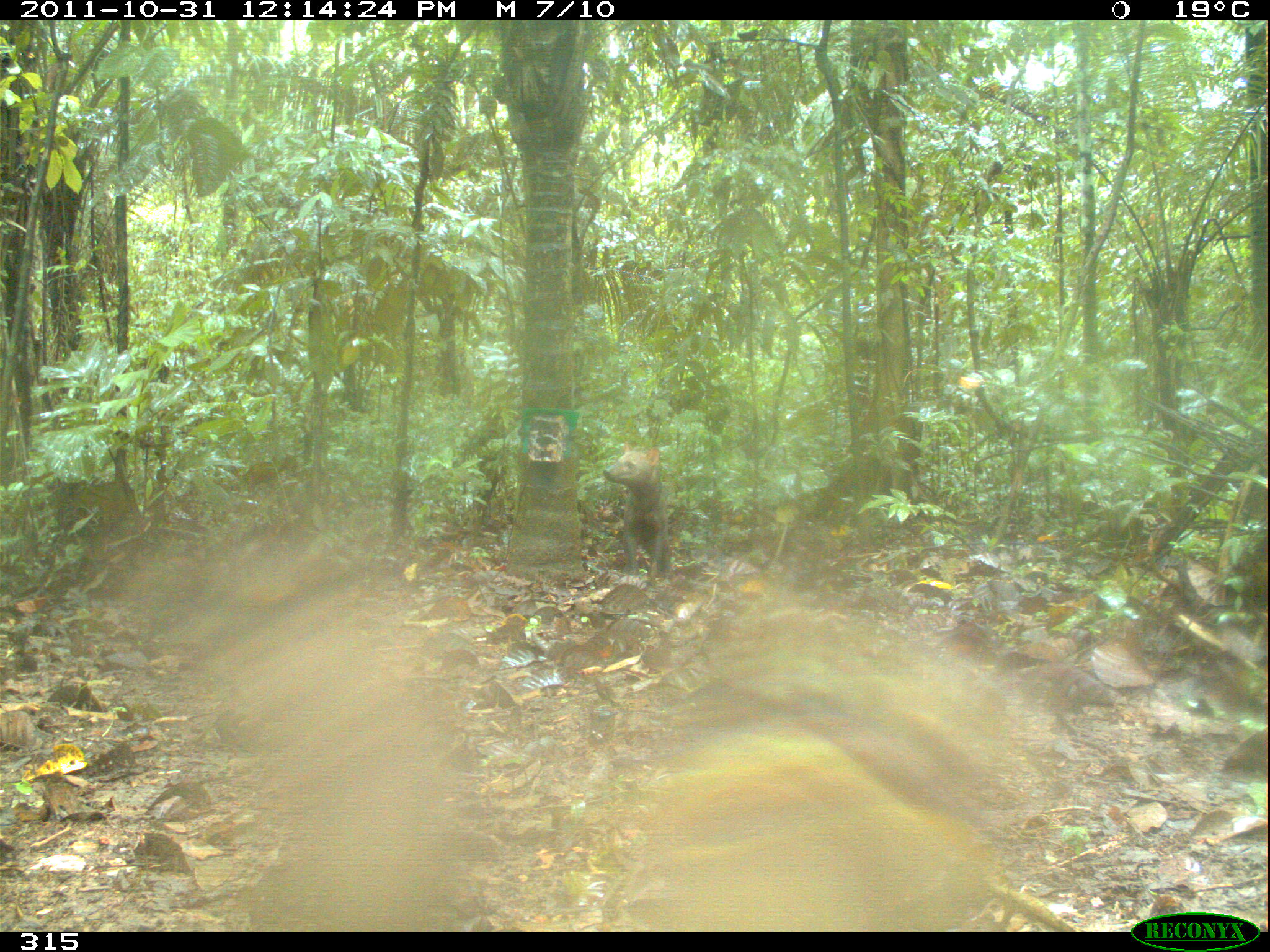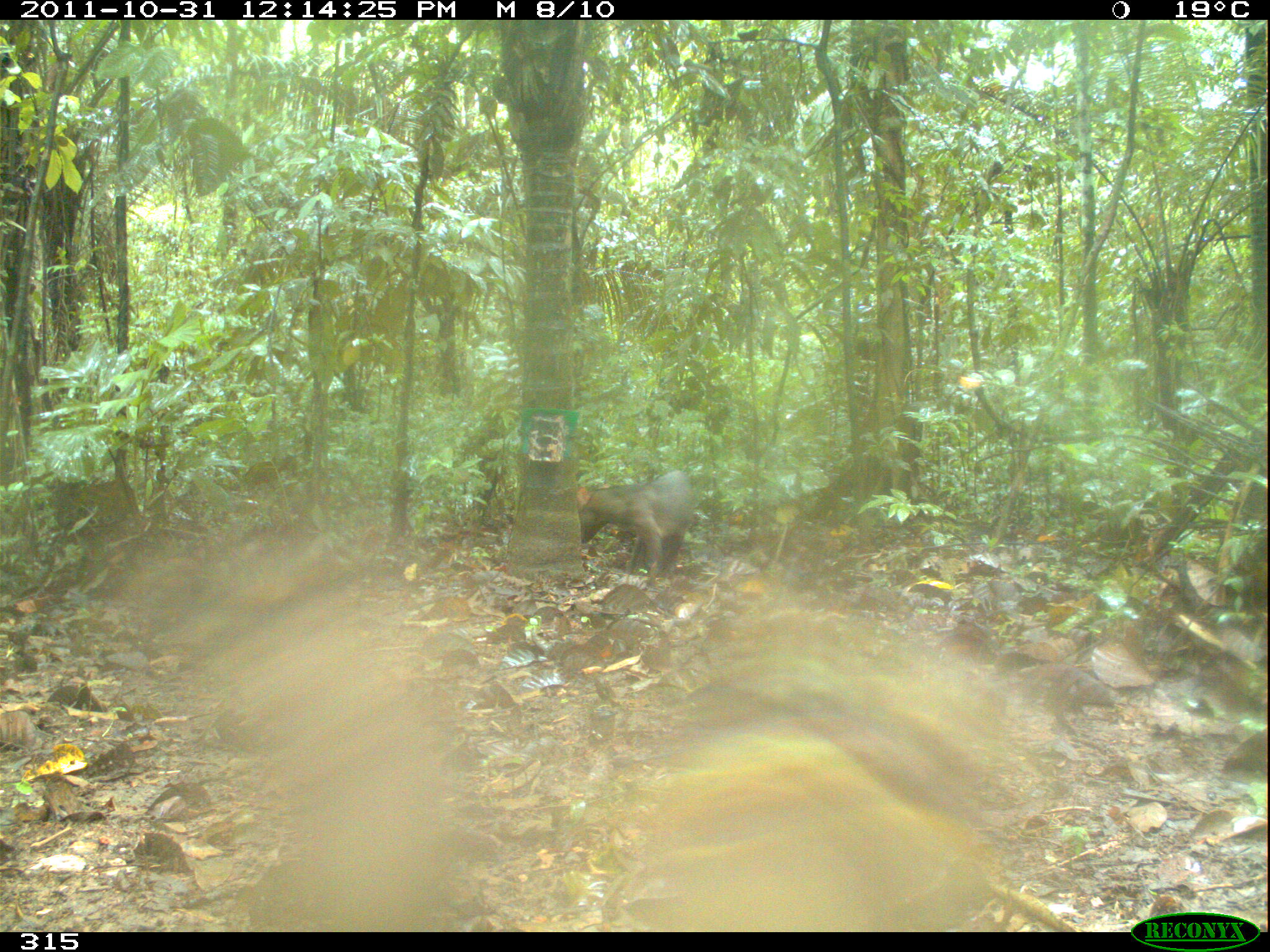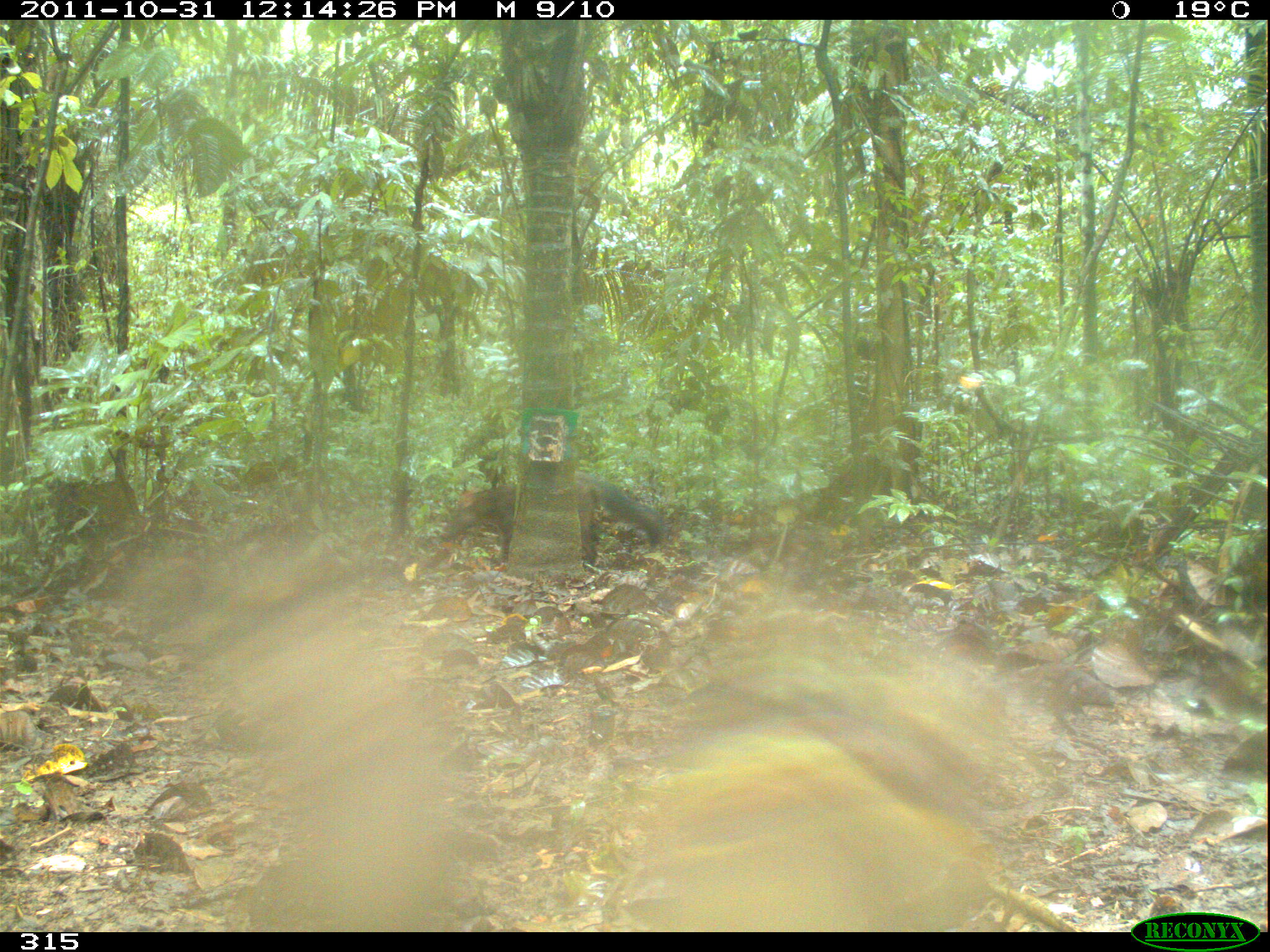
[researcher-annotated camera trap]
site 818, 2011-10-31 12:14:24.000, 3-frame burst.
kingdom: Animalia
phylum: Chordata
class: Mammalia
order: Carnivora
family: Canidae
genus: Atelocynus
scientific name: Atelocynus microtis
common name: short-eared dog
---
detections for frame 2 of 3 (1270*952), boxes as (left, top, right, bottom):
atelocynus microtis: (576, 470, 692, 577)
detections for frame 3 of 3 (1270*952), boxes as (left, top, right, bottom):
atelocynus microtis: (440, 471, 663, 567)